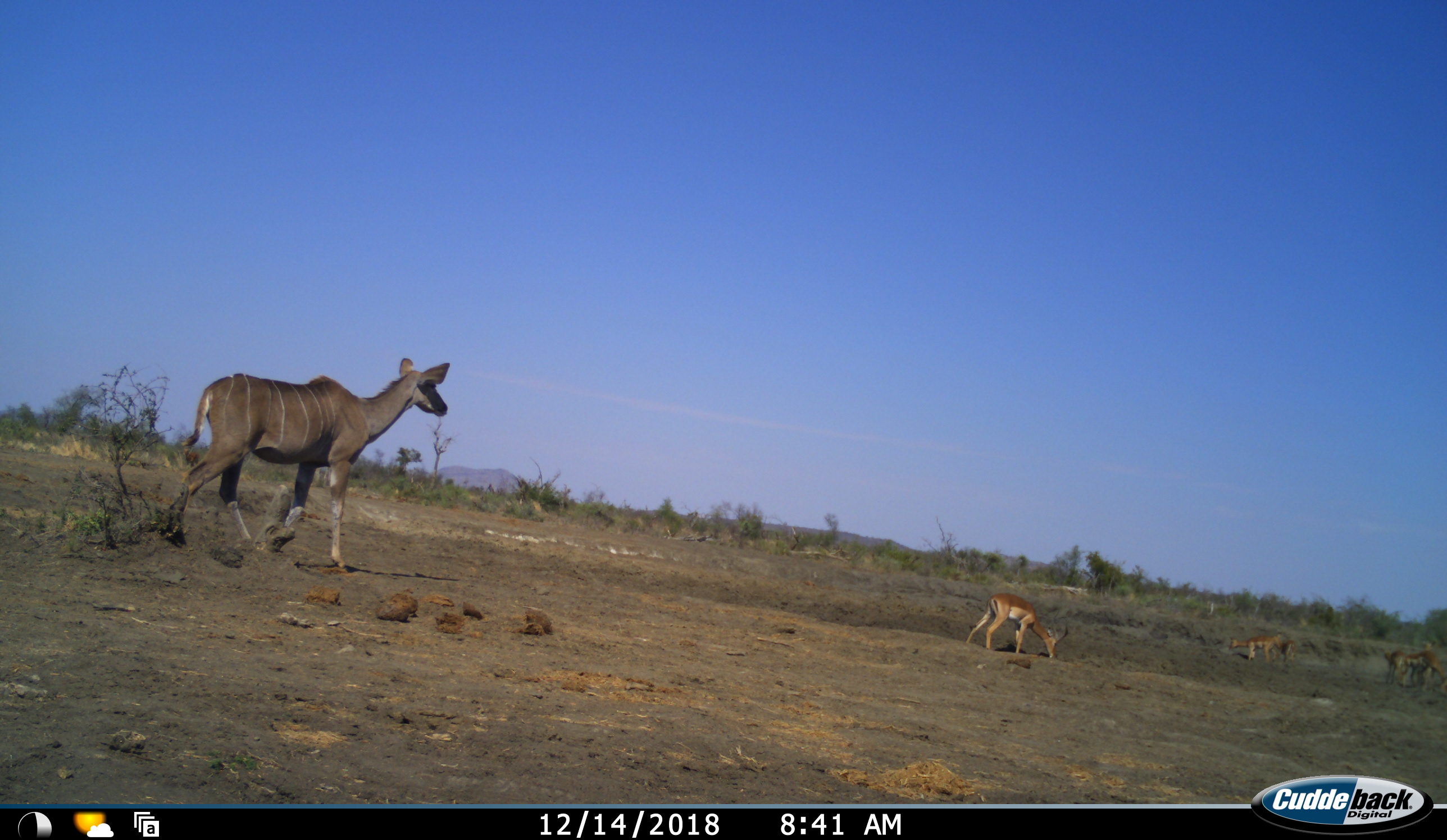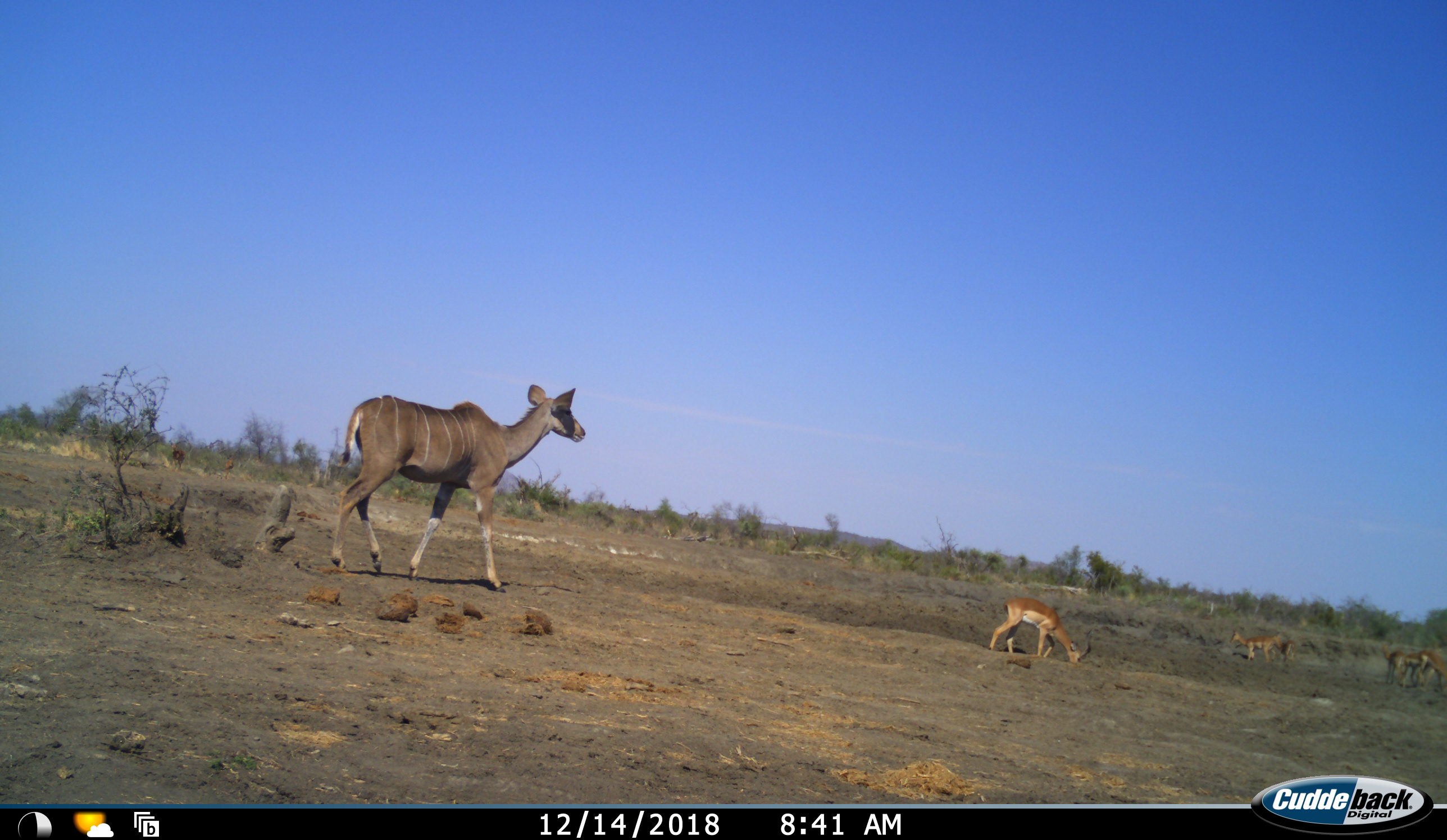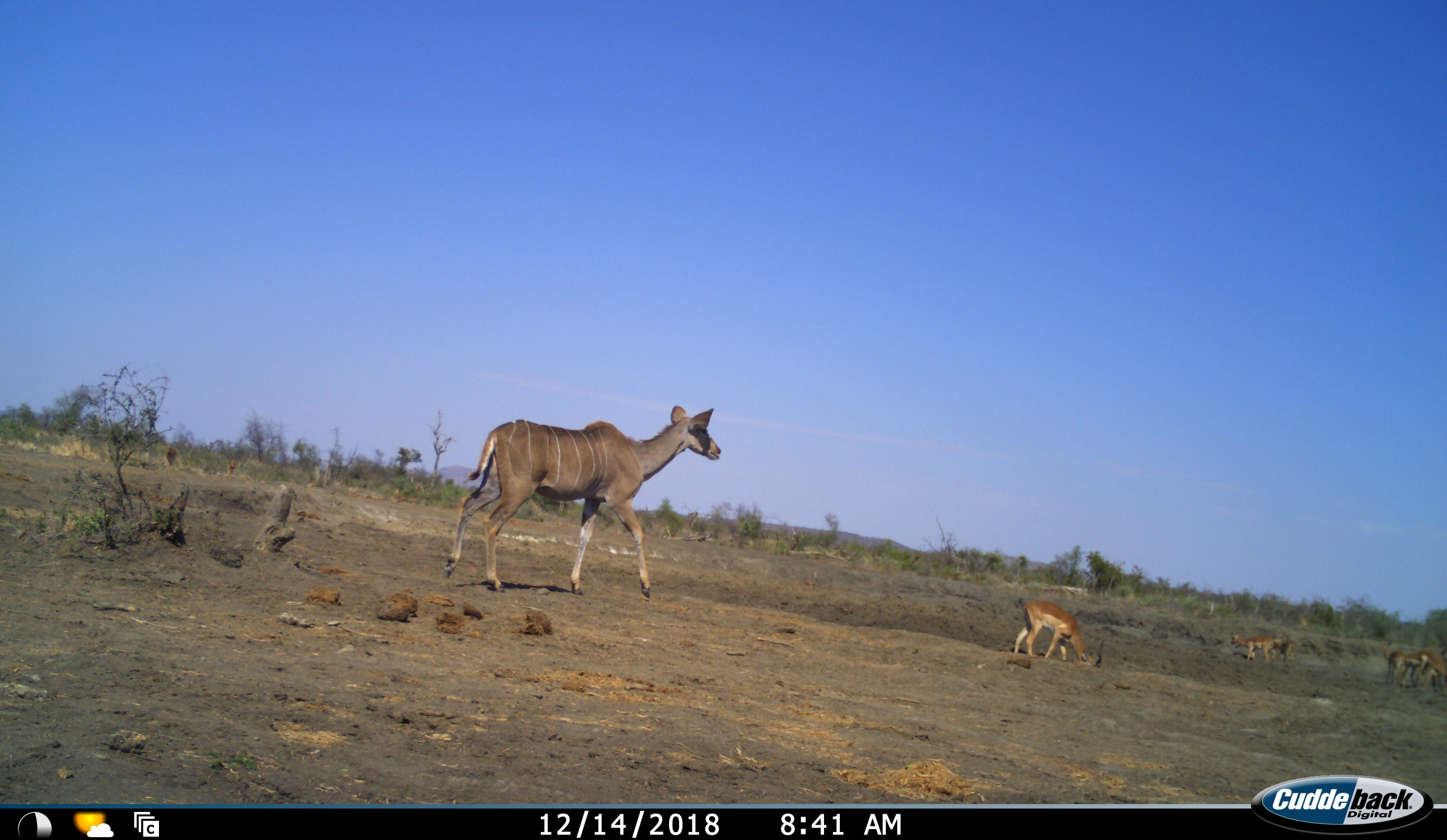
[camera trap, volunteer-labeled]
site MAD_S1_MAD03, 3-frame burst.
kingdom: Animalia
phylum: Chordata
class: Mammalia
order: Artiodactyla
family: Bovidae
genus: Aepyceros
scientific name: Aepyceros melampus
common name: impala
Impala (Aepyceros melampus), count 6. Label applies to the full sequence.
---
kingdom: Animalia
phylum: Chordata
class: Mammalia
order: Artiodactyla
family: Bovidae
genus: Tragelaphus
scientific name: Tragelaphus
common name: kudu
Kudu (Tragelaphus), count 1. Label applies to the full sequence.